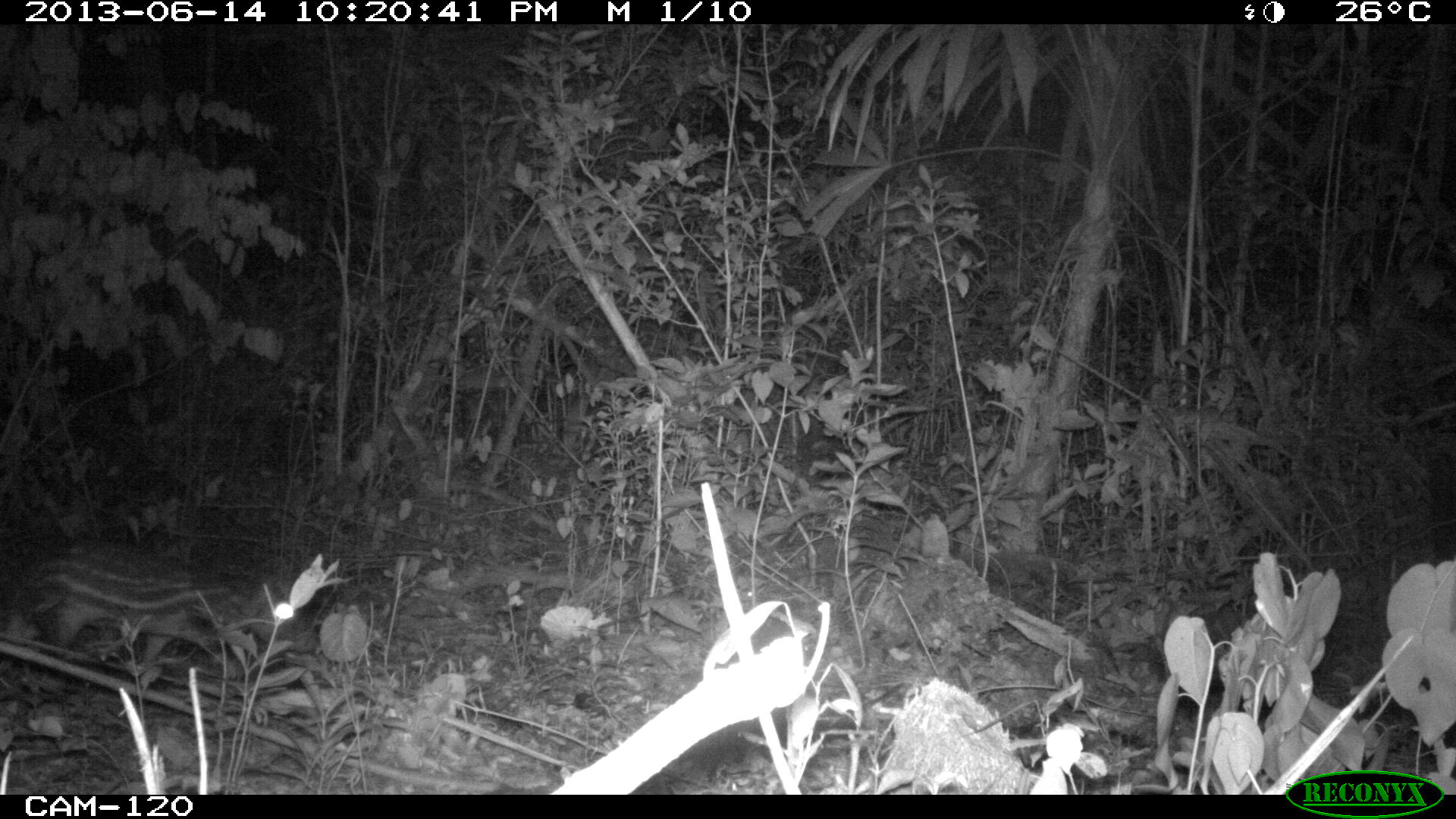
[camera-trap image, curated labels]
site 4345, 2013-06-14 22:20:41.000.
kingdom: Animalia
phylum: Chordata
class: Mammalia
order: Rodentia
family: Cuniculidae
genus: Cuniculus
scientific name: Cuniculus paca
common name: lowland paca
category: agouti paca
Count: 1.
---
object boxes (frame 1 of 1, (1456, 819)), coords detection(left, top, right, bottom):
agouti paca: detection(0, 543, 316, 676)